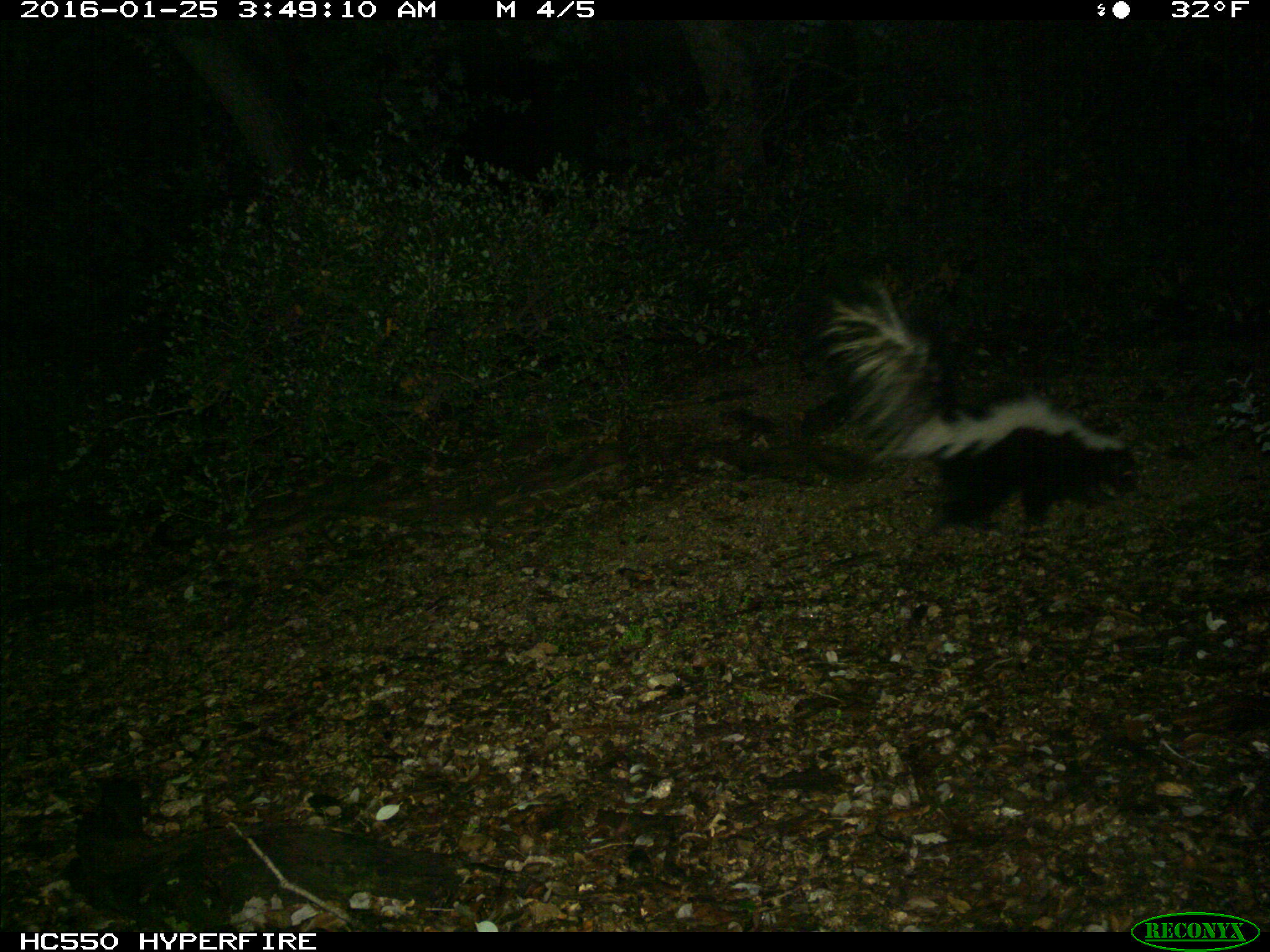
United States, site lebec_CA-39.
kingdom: Animalia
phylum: Chordata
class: Mammalia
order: Carnivora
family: Mephitidae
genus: Mephitis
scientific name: Mephitis mephitis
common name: striped skunk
Mephitis mephitis (striped skunk).